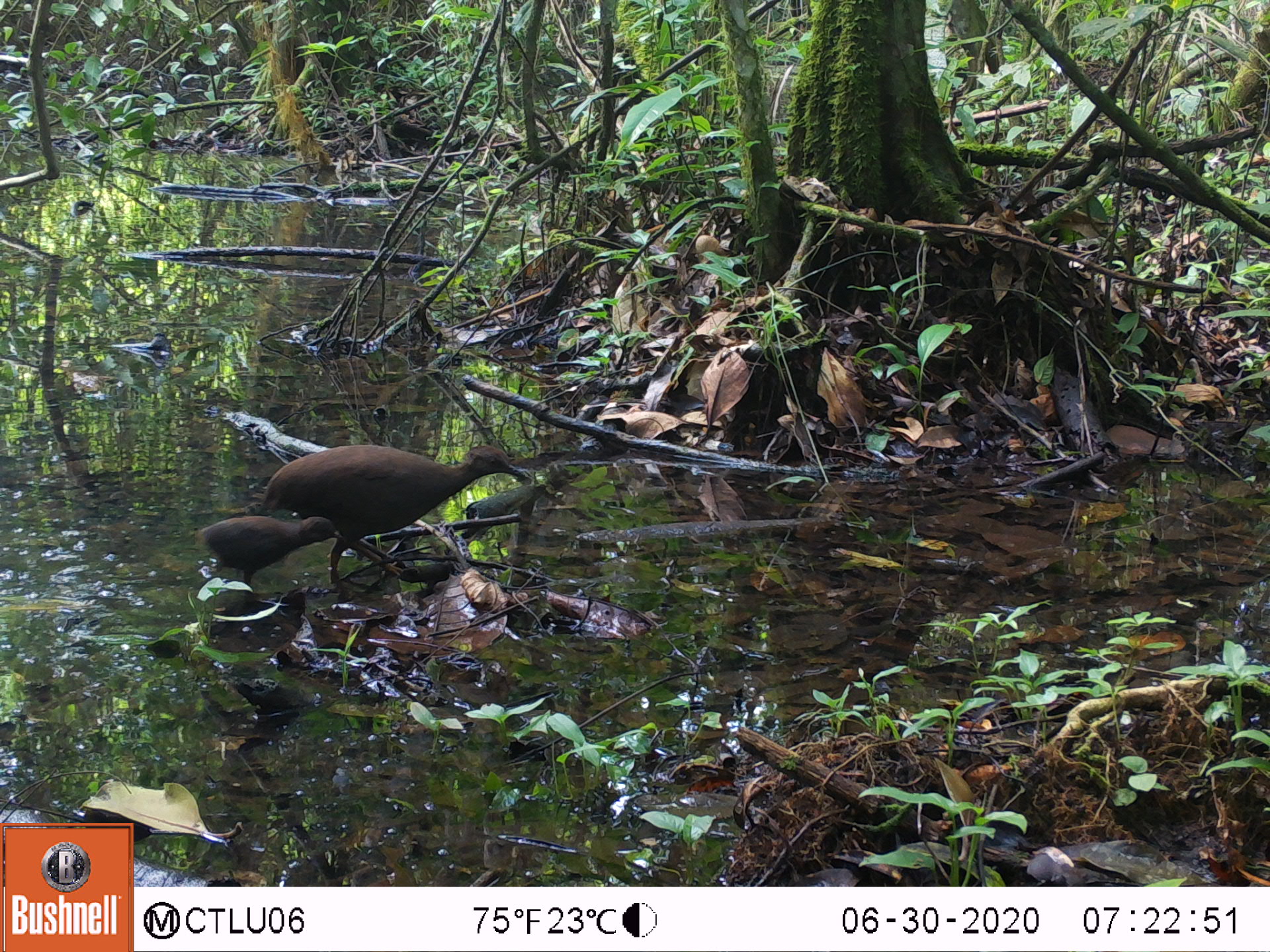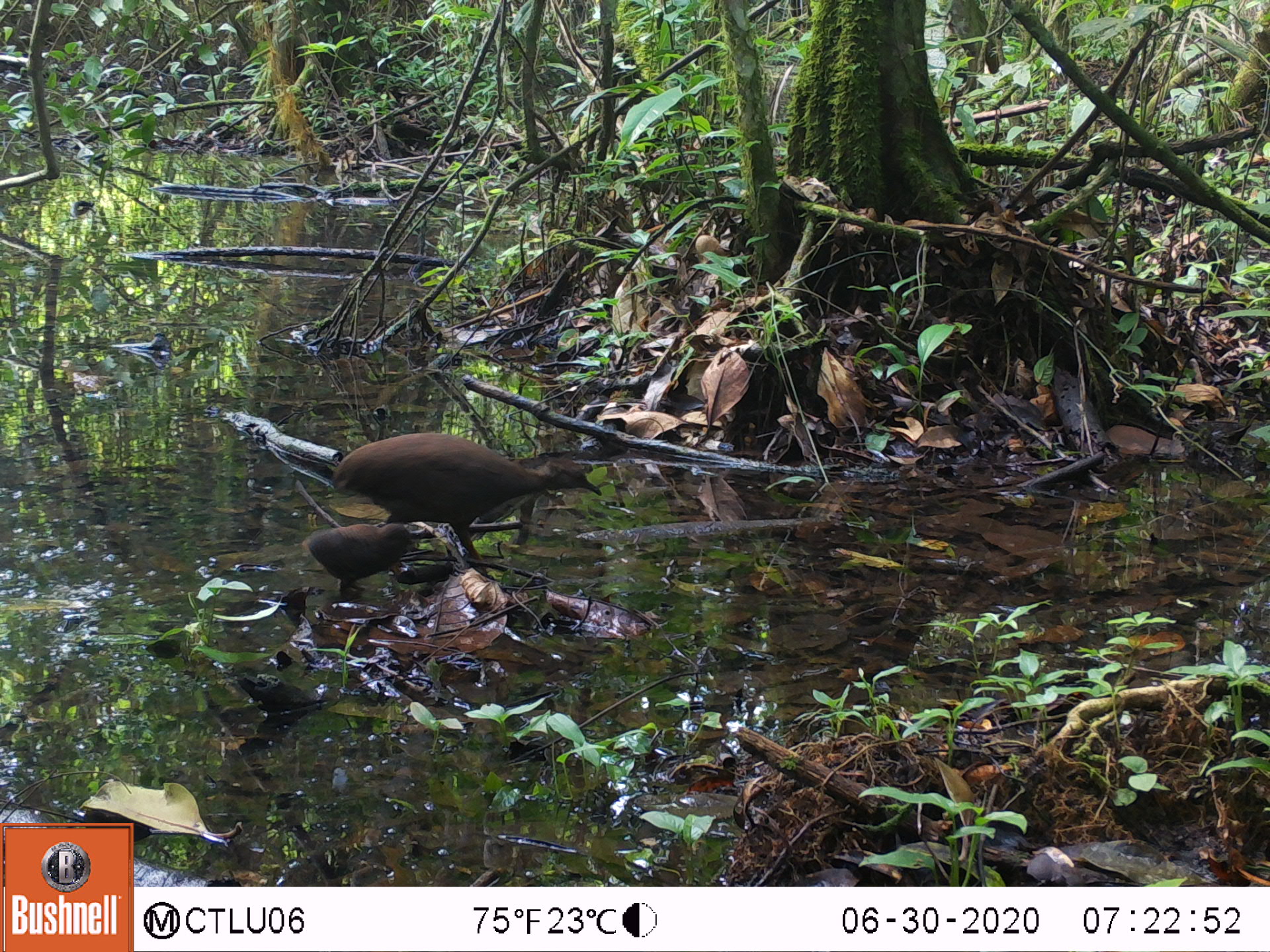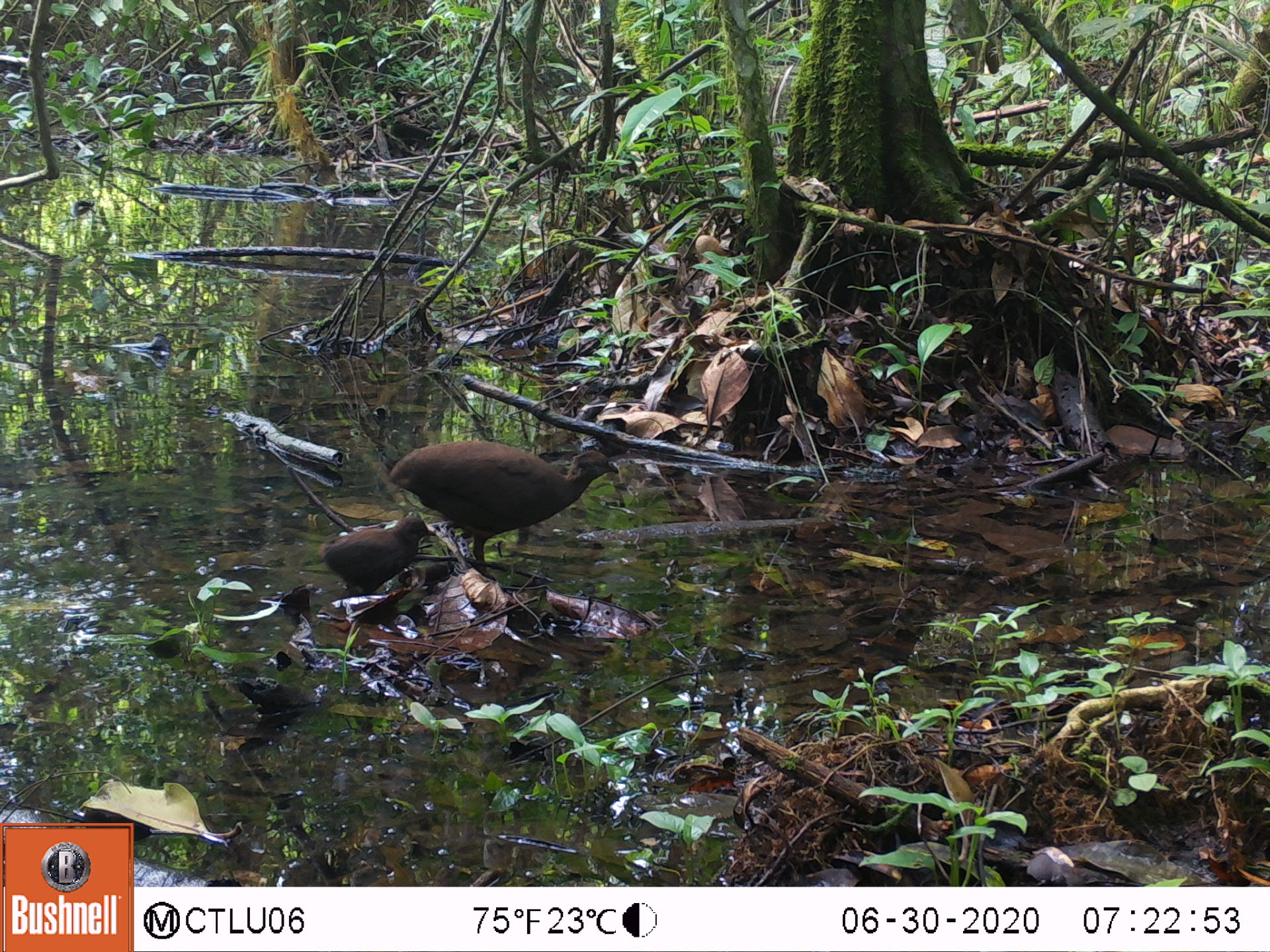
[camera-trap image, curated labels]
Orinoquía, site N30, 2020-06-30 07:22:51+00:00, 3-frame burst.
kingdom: Animalia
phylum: Chordata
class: Aves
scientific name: Aves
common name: bird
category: unknown bird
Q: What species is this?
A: Unknown bird (bird) (Aves).